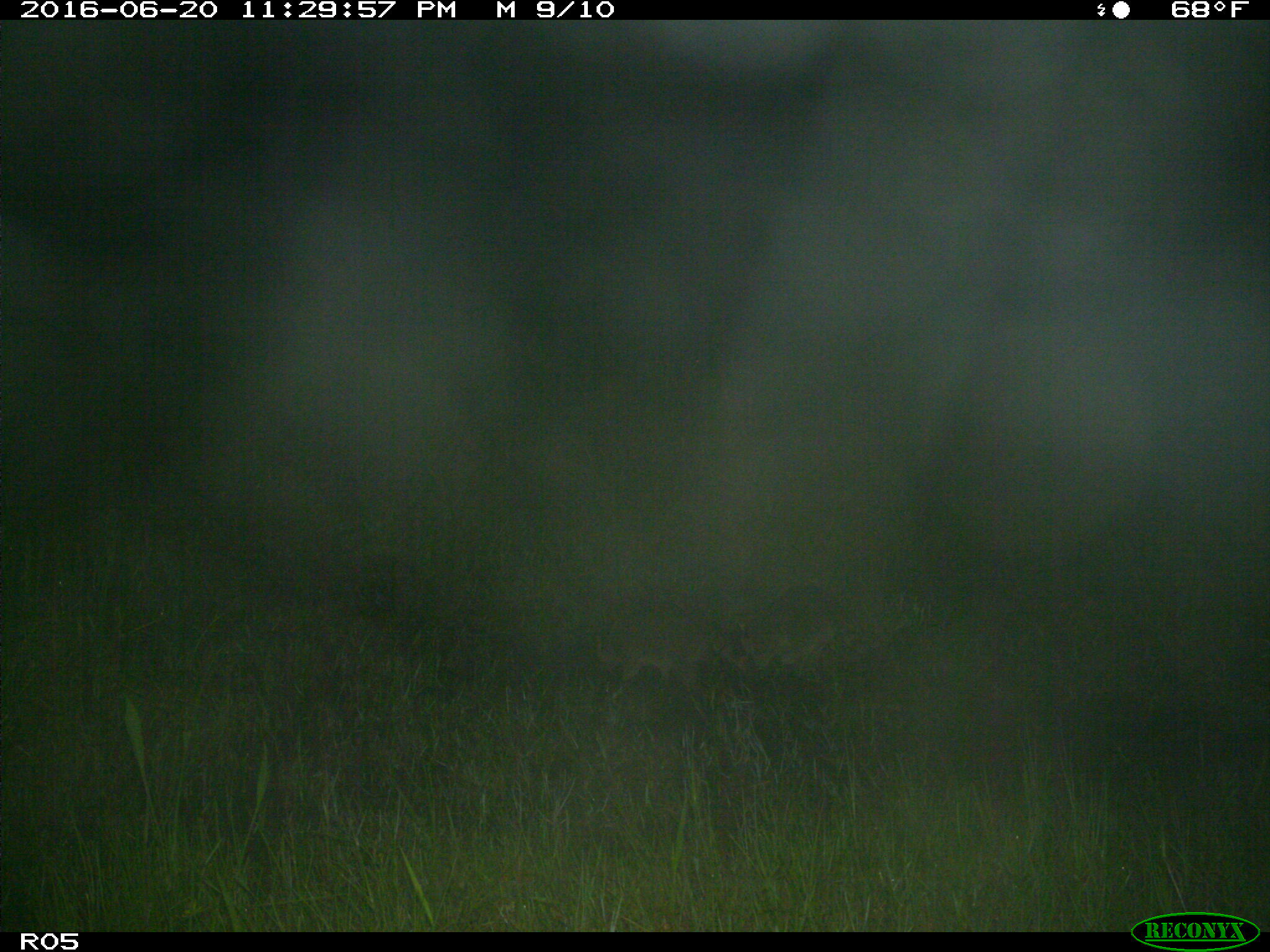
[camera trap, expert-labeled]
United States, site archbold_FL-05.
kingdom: Animalia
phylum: Chordata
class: Mammalia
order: Carnivora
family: Procyonidae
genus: Procyon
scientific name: Procyon lotor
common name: common raccoon